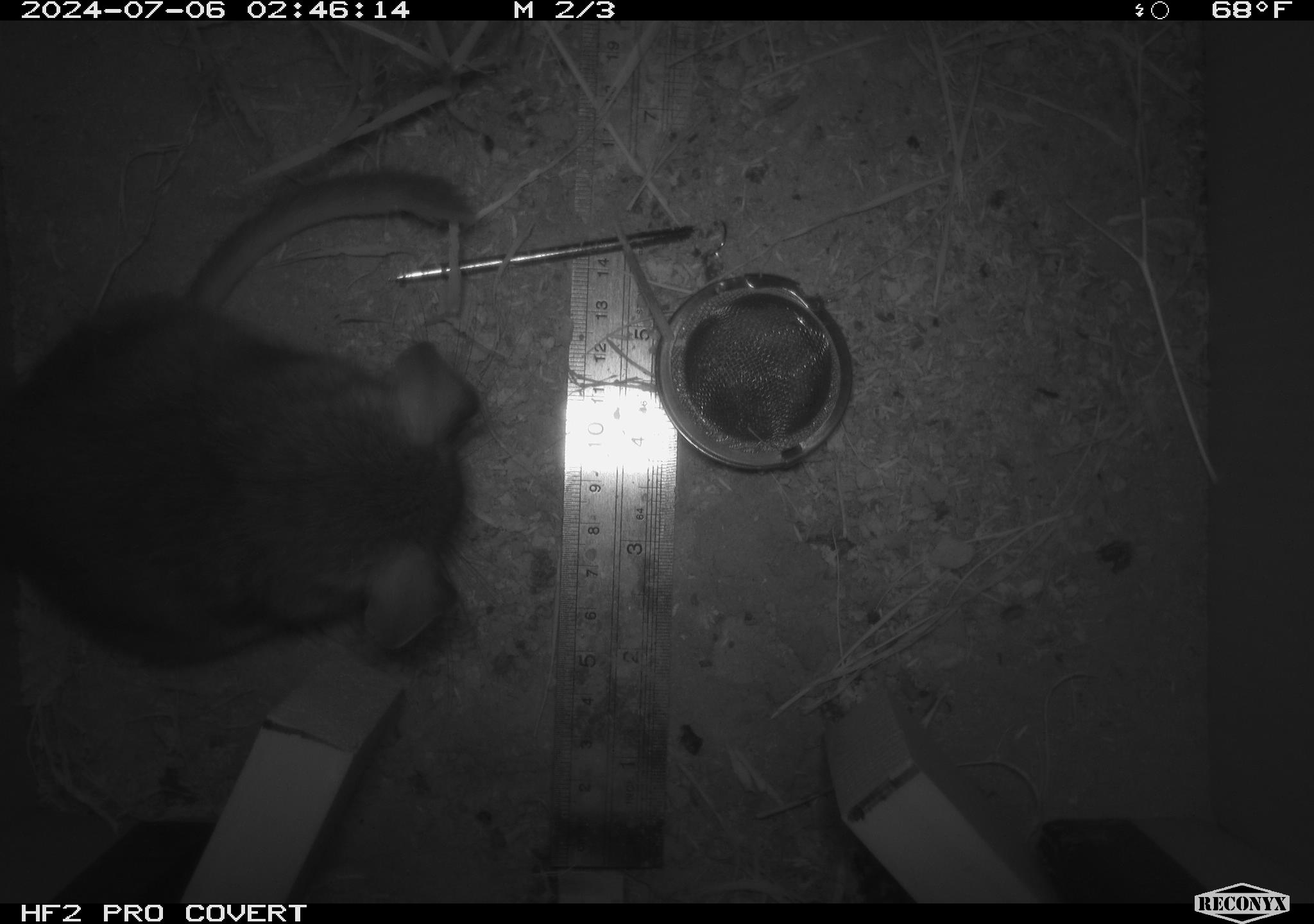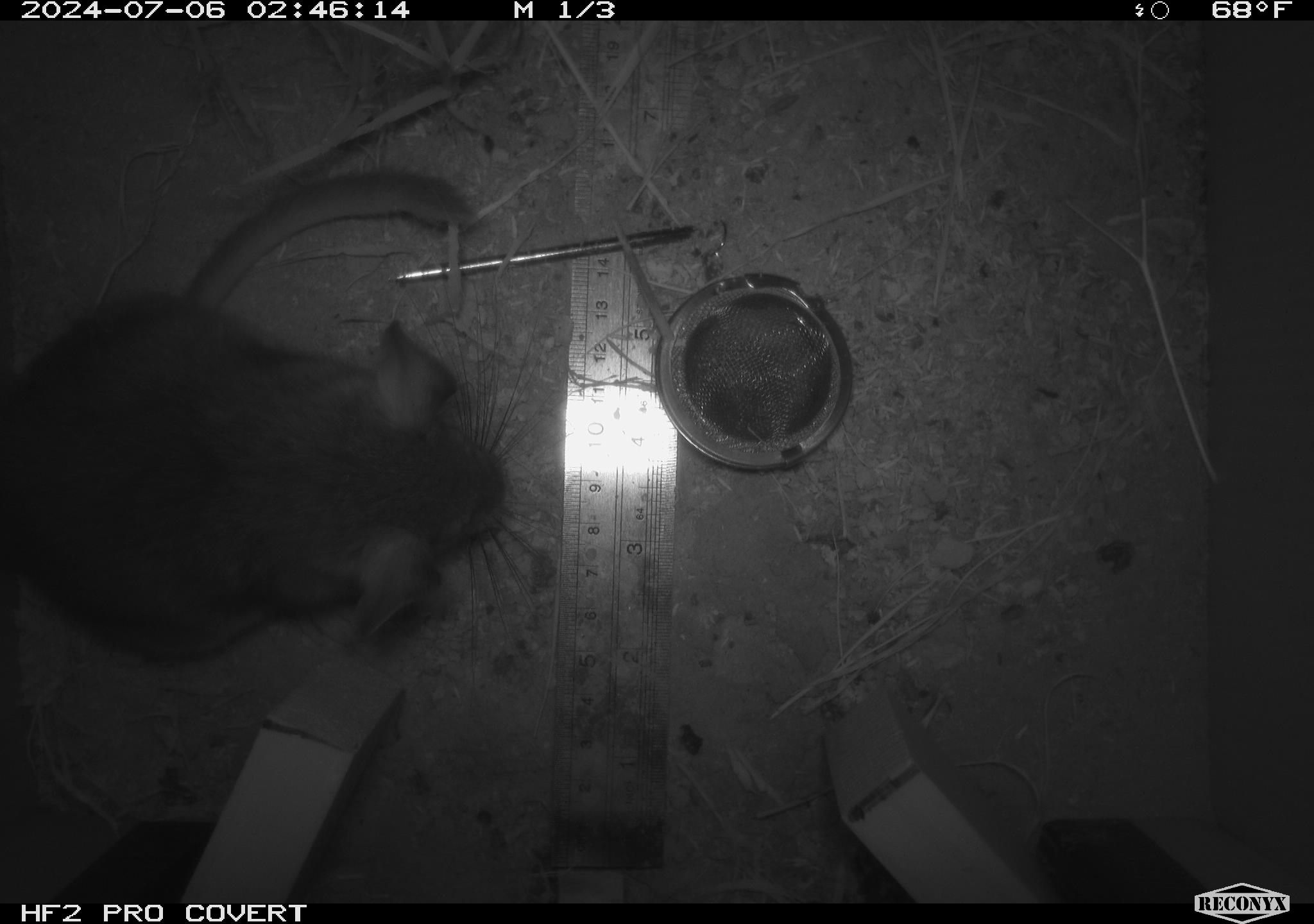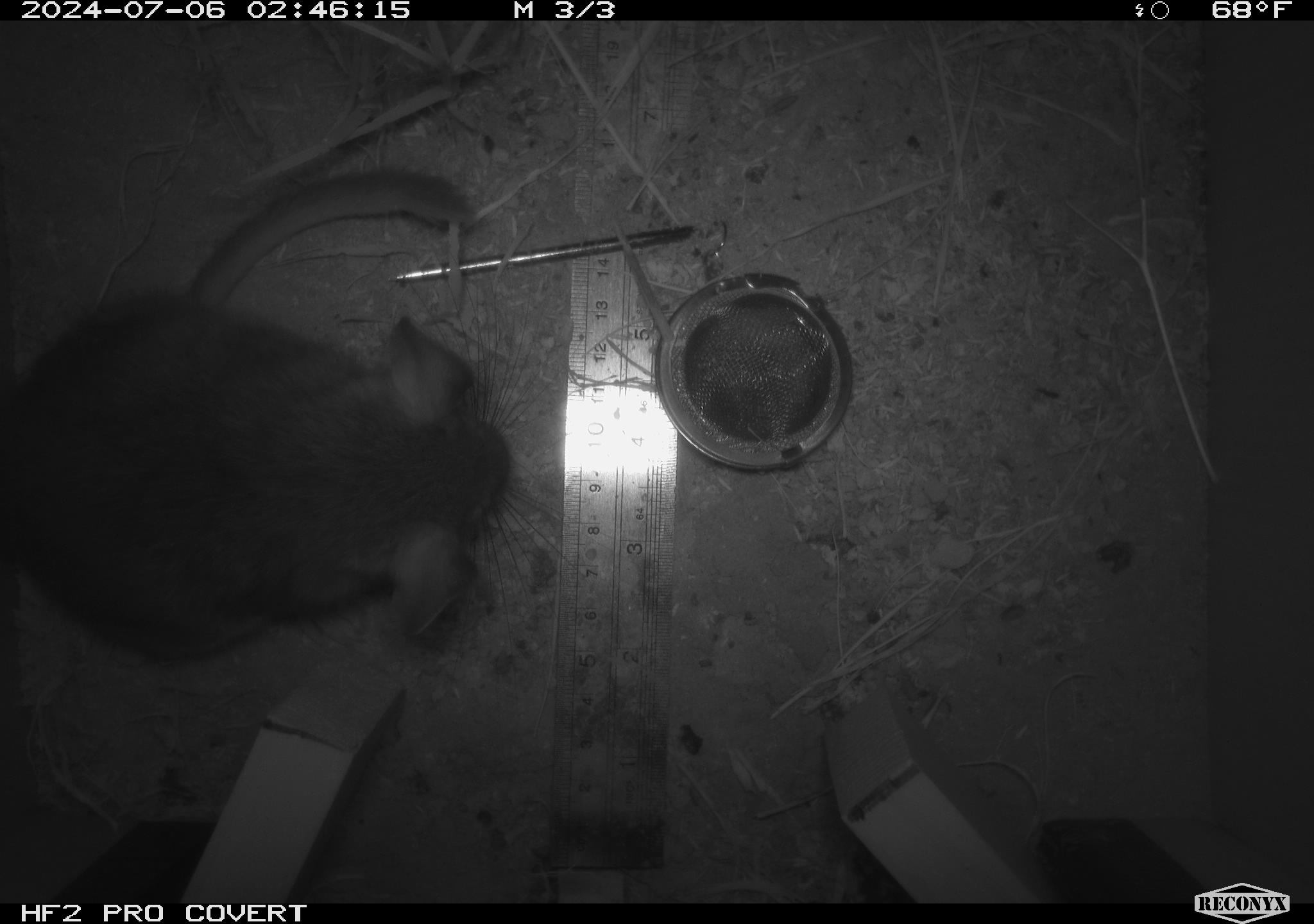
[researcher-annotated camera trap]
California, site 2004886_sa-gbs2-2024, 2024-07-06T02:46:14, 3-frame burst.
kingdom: Animalia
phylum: Chordata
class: Mammalia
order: Rodentia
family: Cricetidae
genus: Neotoma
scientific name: Neotoma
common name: pack rat or woodrat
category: neotoma species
Neotoma species (pack rat or woodrat) (Neotoma).